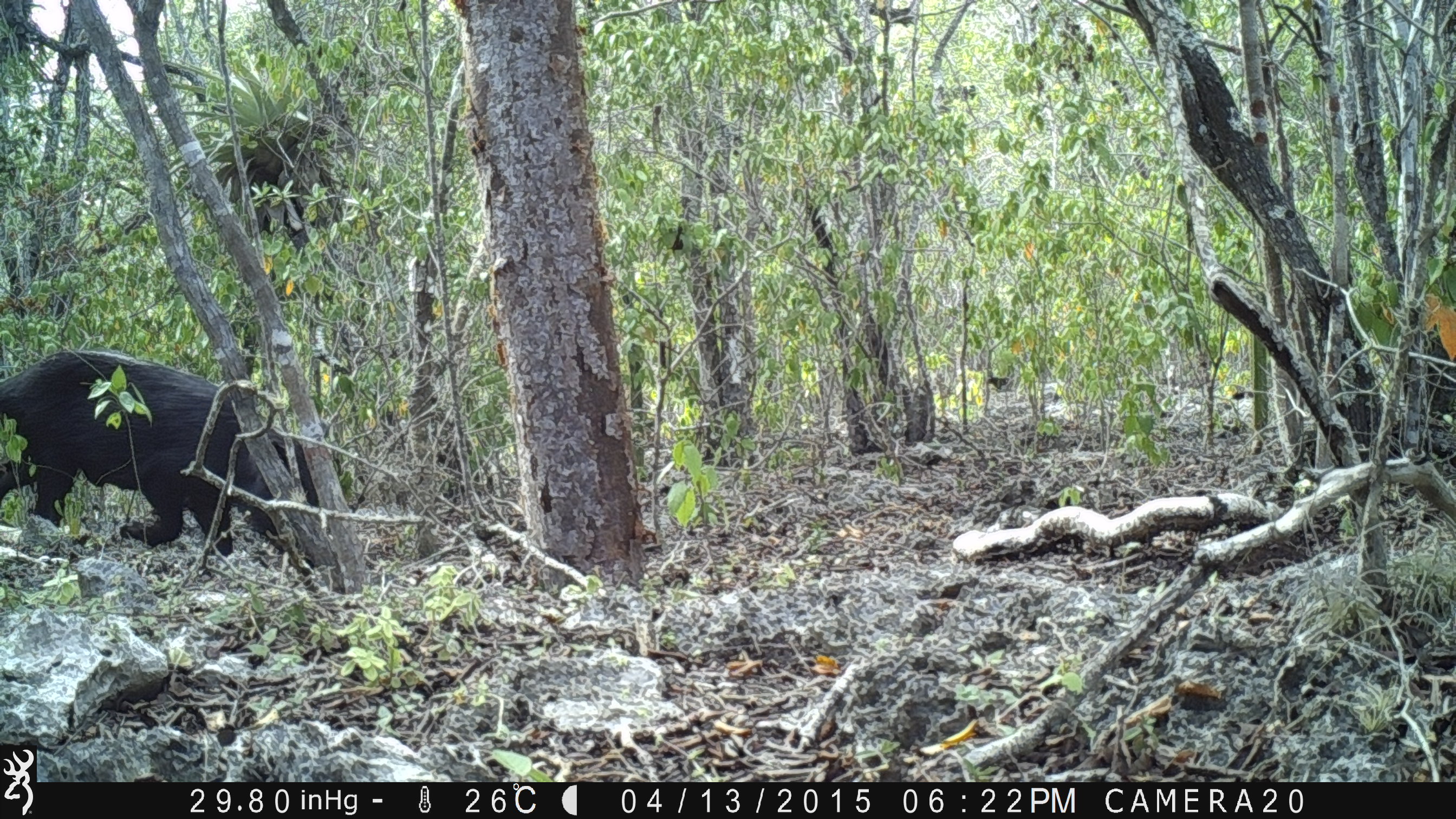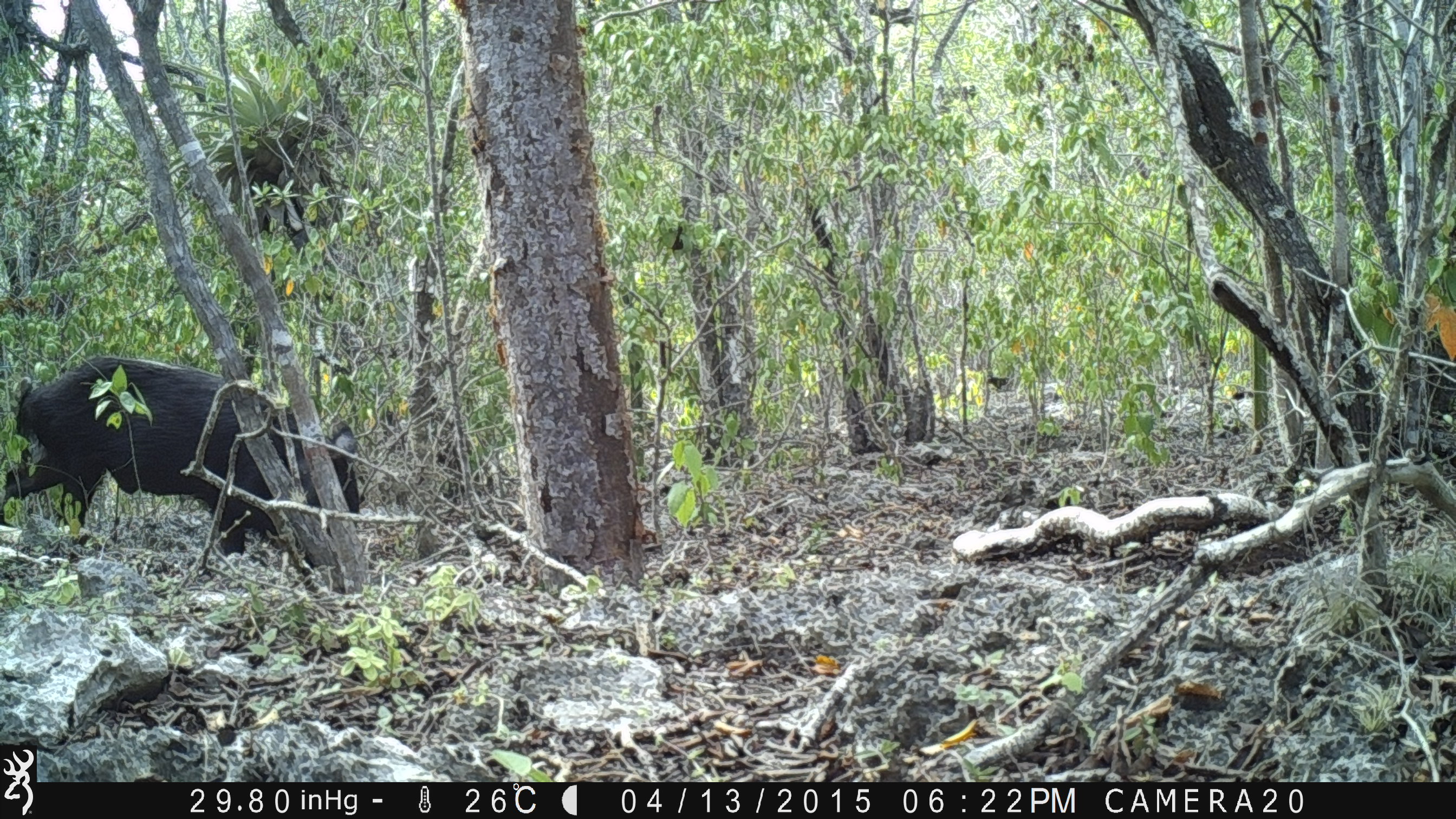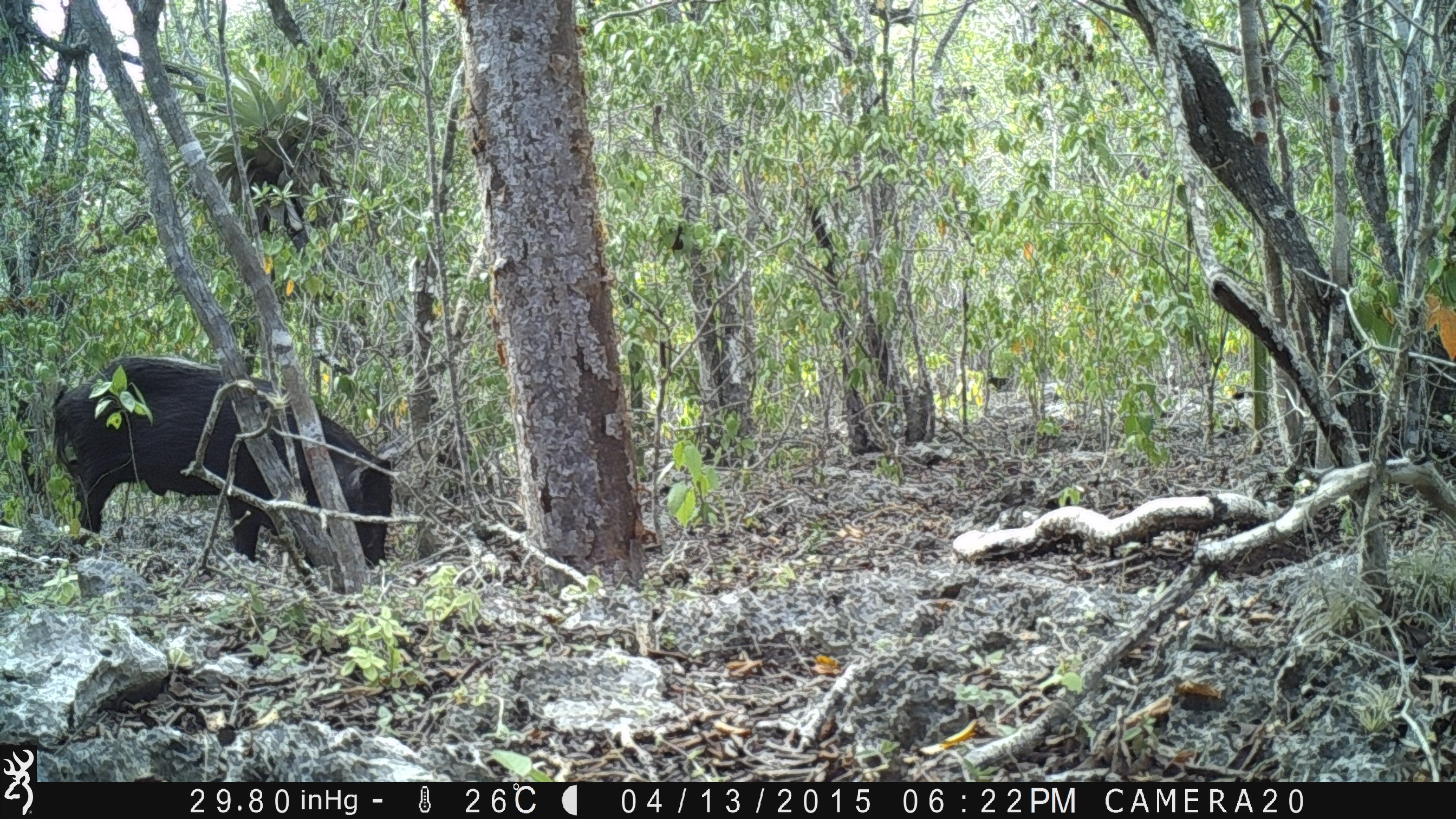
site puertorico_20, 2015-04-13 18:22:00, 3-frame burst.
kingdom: Animalia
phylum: Chordata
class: Mammalia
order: Artiodactyla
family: Suidae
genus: Sus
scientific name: Sus scrofa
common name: pig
Pig (Sus scrofa).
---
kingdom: Animalia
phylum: Chordata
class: Mammalia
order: Artiodactyla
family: Bovidae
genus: Capra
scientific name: Capra hircus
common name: goat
Goat (Capra hircus).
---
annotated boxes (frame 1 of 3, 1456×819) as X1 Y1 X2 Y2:
pig: 0 347 287 573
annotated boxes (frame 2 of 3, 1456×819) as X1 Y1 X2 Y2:
goat: 2 353 345 576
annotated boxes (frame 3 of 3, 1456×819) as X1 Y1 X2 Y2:
pig: 41 353 394 574